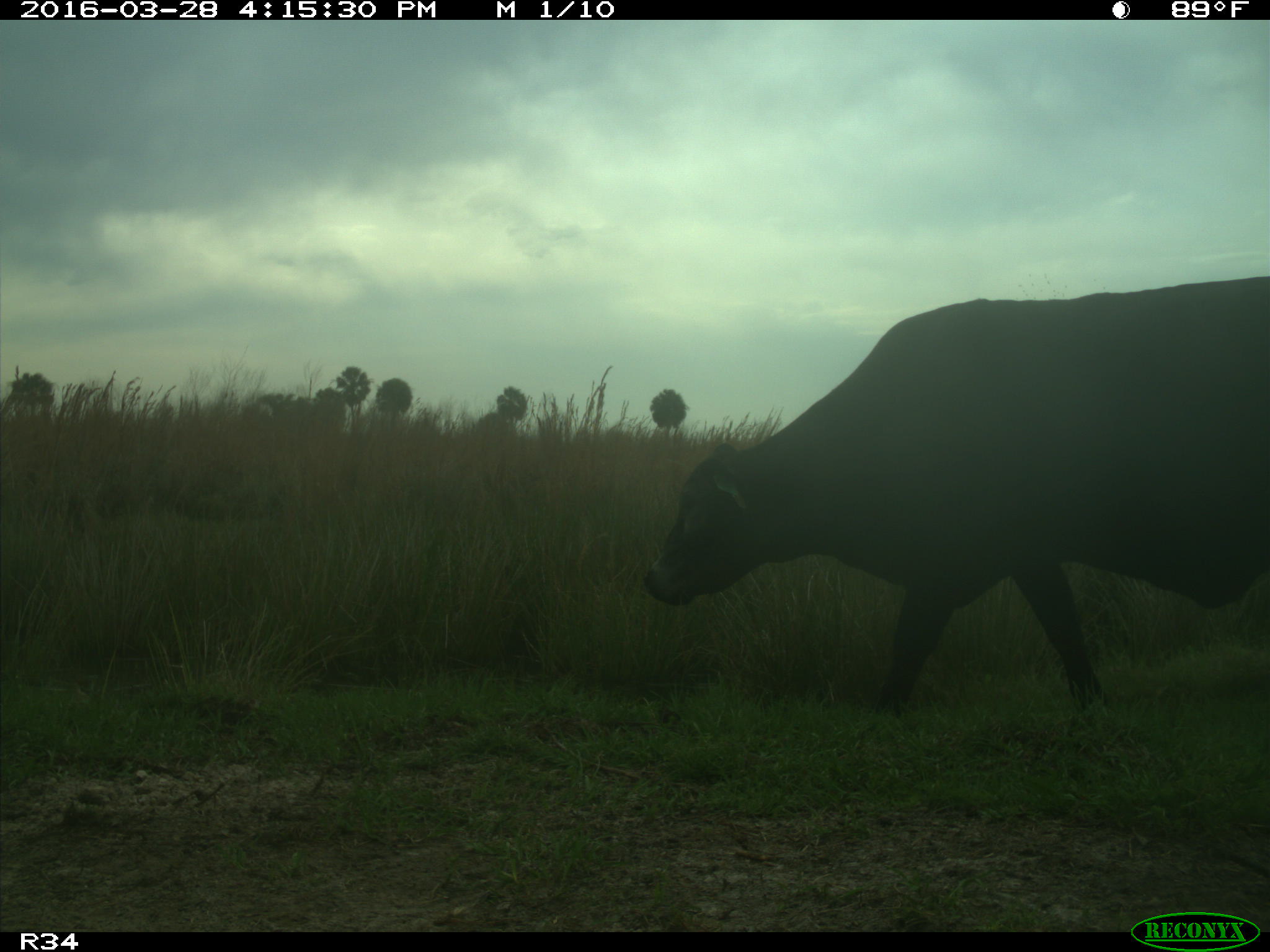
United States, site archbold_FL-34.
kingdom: Animalia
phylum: Chordata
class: Mammalia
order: Artiodactyla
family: Bovidae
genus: Bos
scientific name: Bos taurus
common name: domestic cow